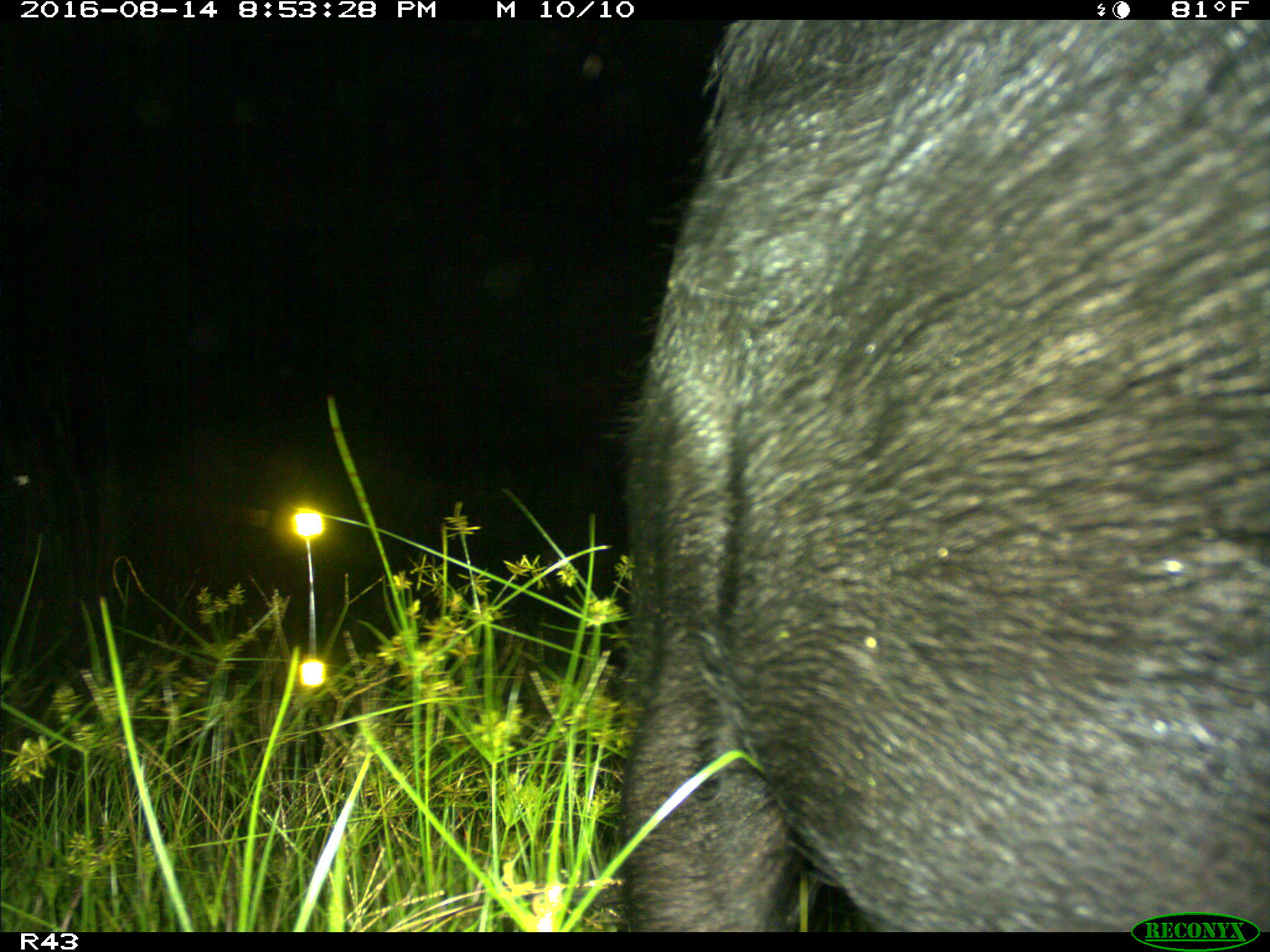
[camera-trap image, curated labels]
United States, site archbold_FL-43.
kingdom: Animalia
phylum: Chordata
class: Mammalia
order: Artiodactyla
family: Suidae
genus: Sus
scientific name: Sus scrofa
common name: wild boar